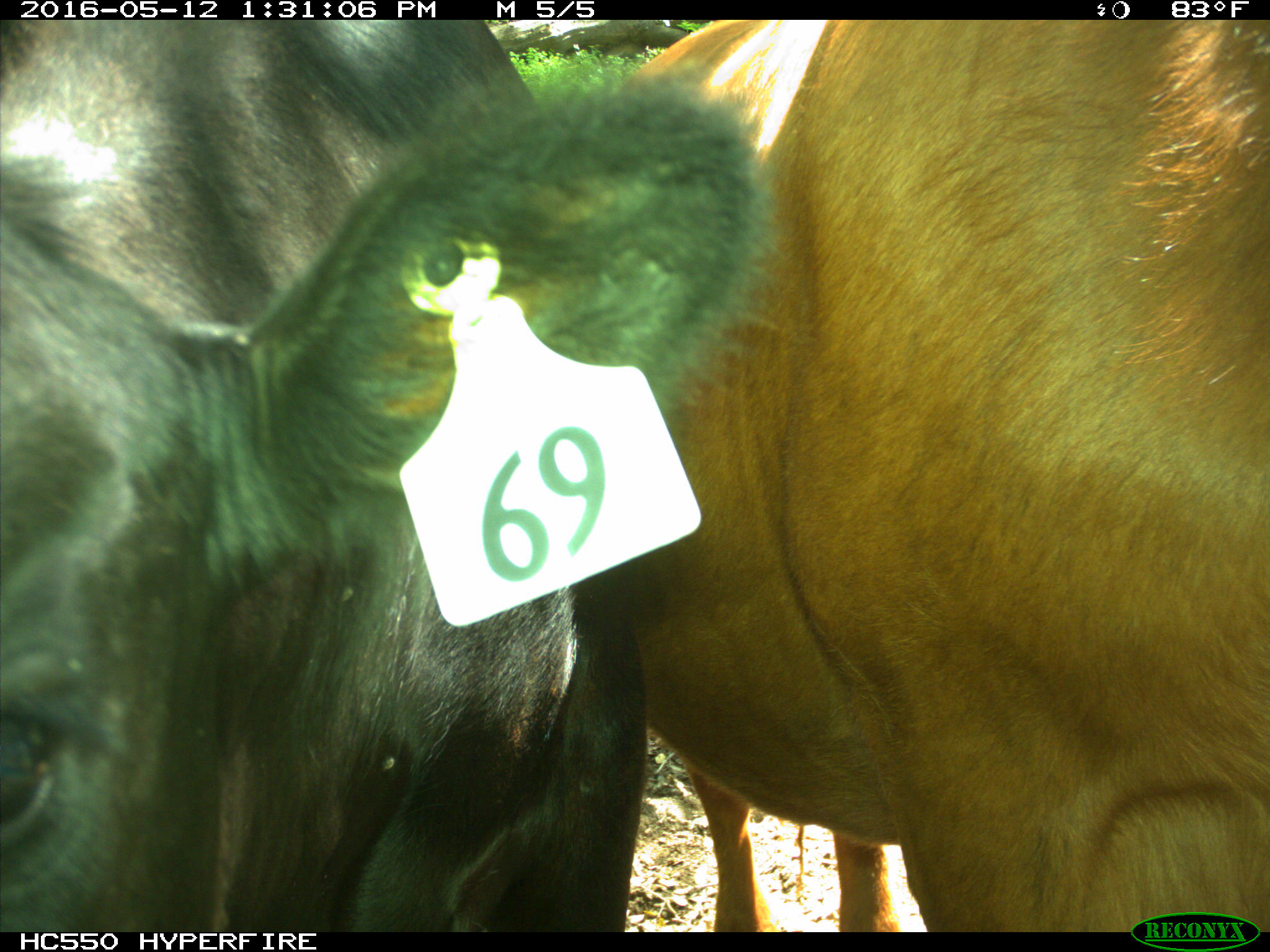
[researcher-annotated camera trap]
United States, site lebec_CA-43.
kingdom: Animalia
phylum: Chordata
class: Mammalia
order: Artiodactyla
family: Bovidae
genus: Bos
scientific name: Bos taurus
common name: domestic cow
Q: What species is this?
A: Bos taurus (domestic cow).